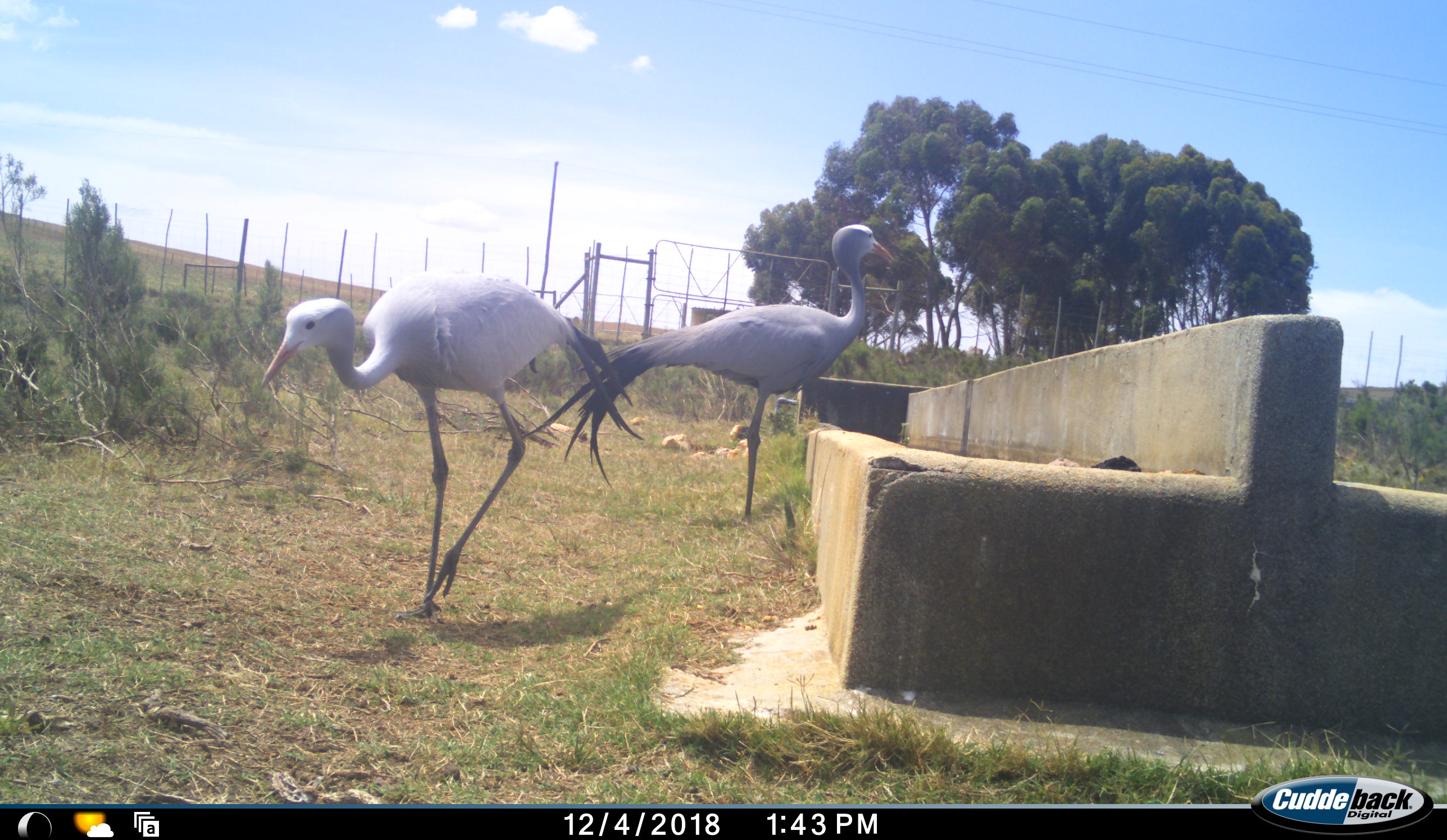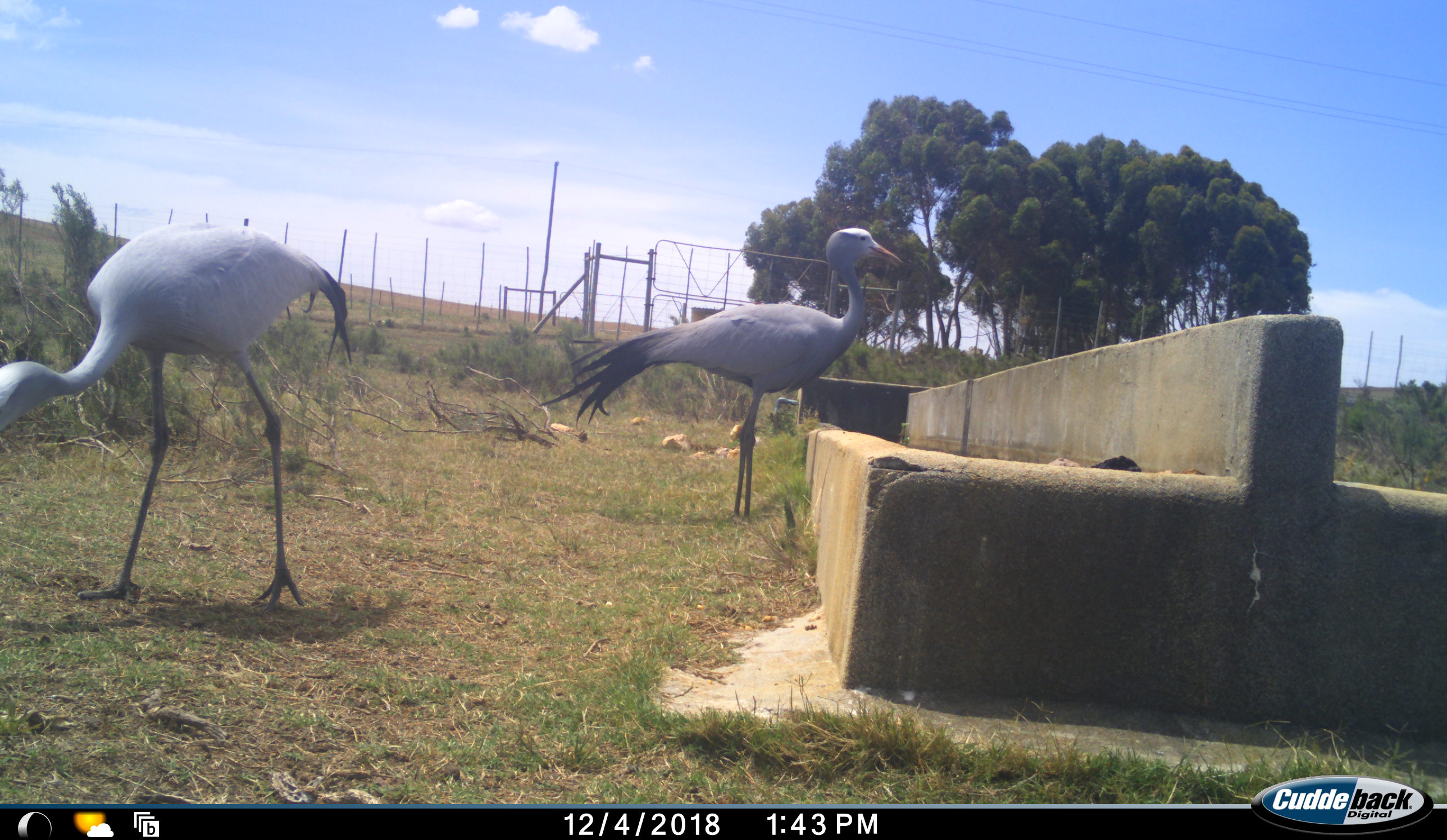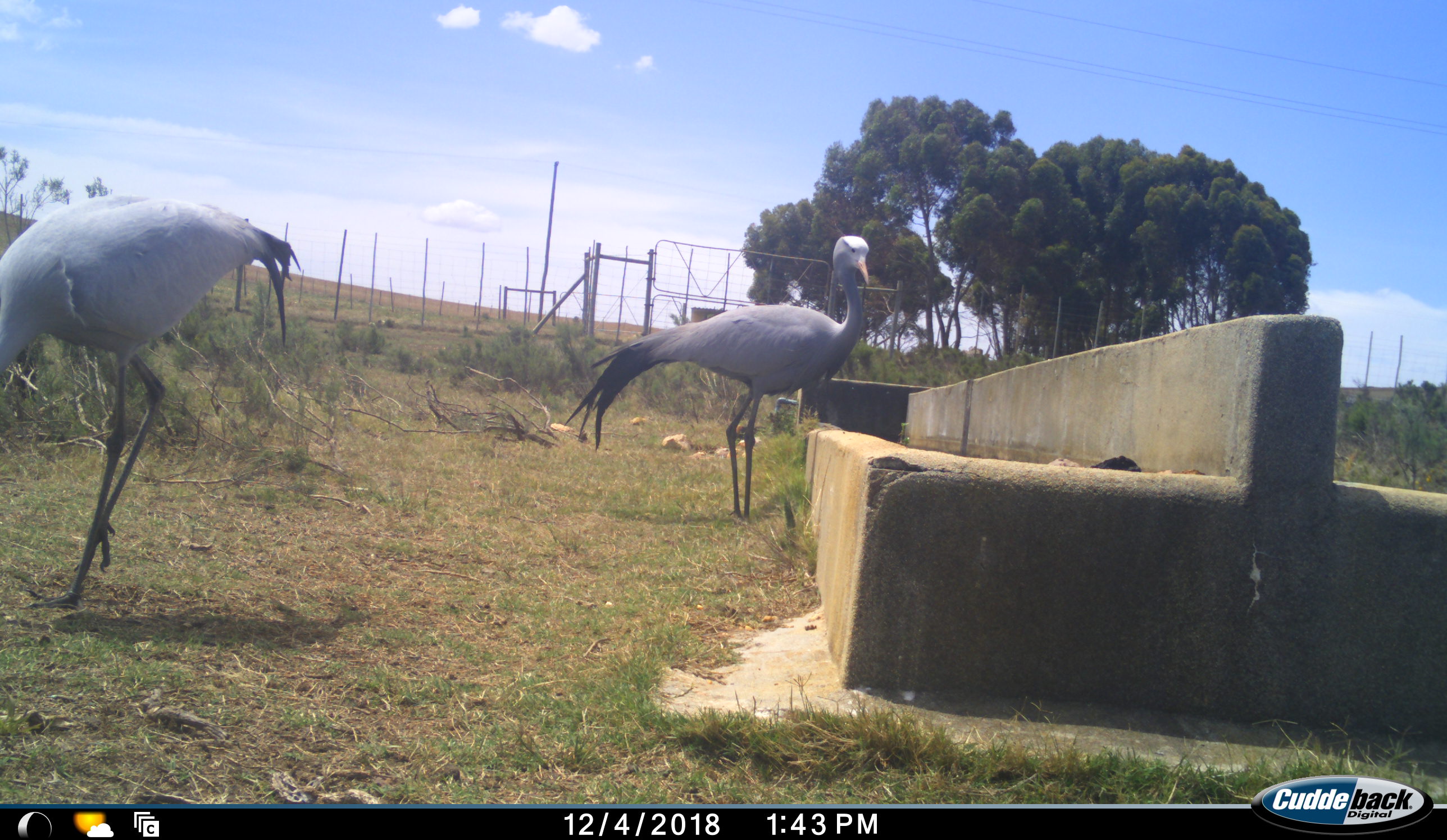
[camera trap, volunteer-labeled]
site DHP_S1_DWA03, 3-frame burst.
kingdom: Animalia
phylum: Chordata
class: Aves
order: Gruiformes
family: Gruidae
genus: Anthropoides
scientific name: Anthropoides paradiseus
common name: blue crane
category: craneblue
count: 2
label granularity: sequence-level